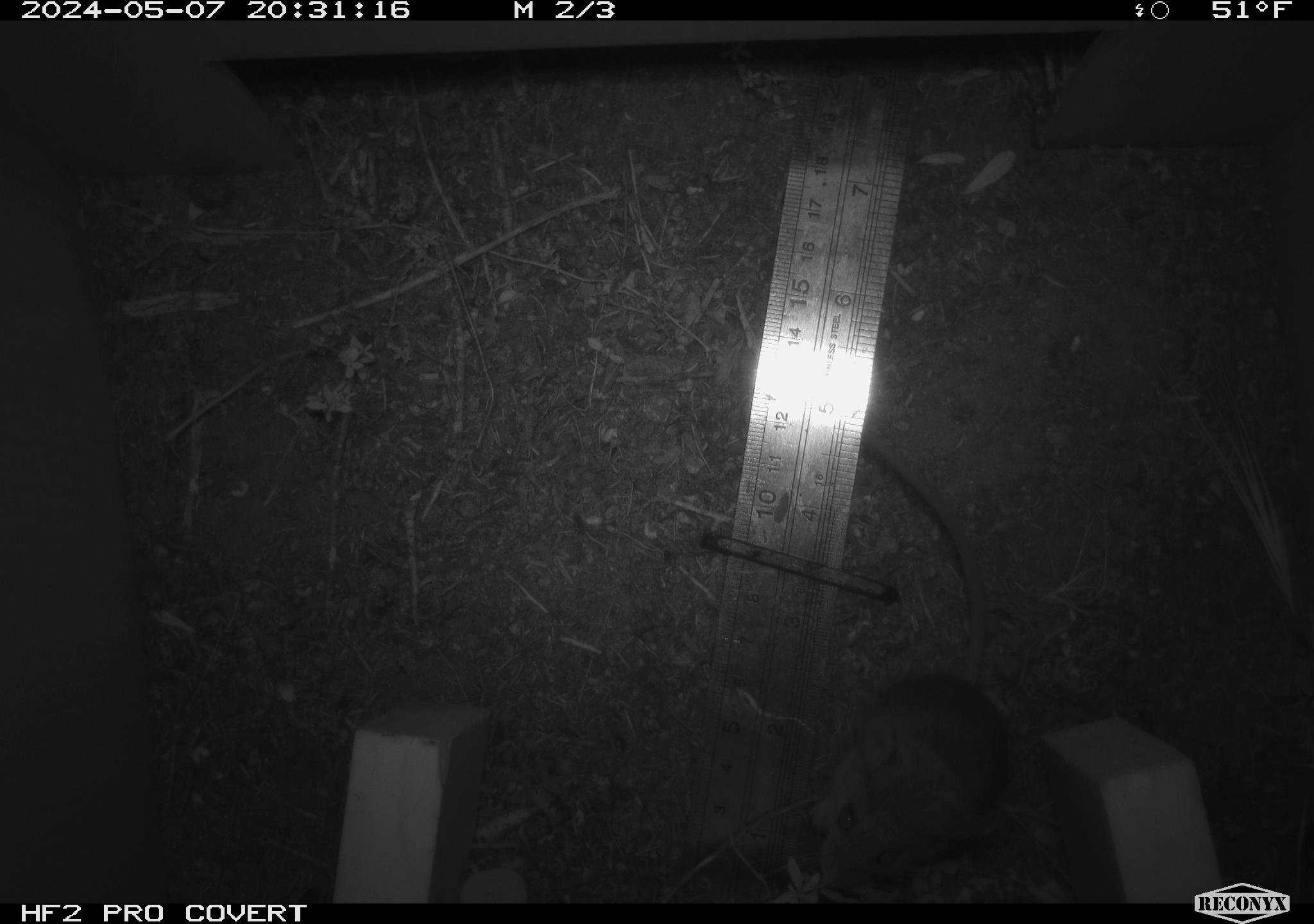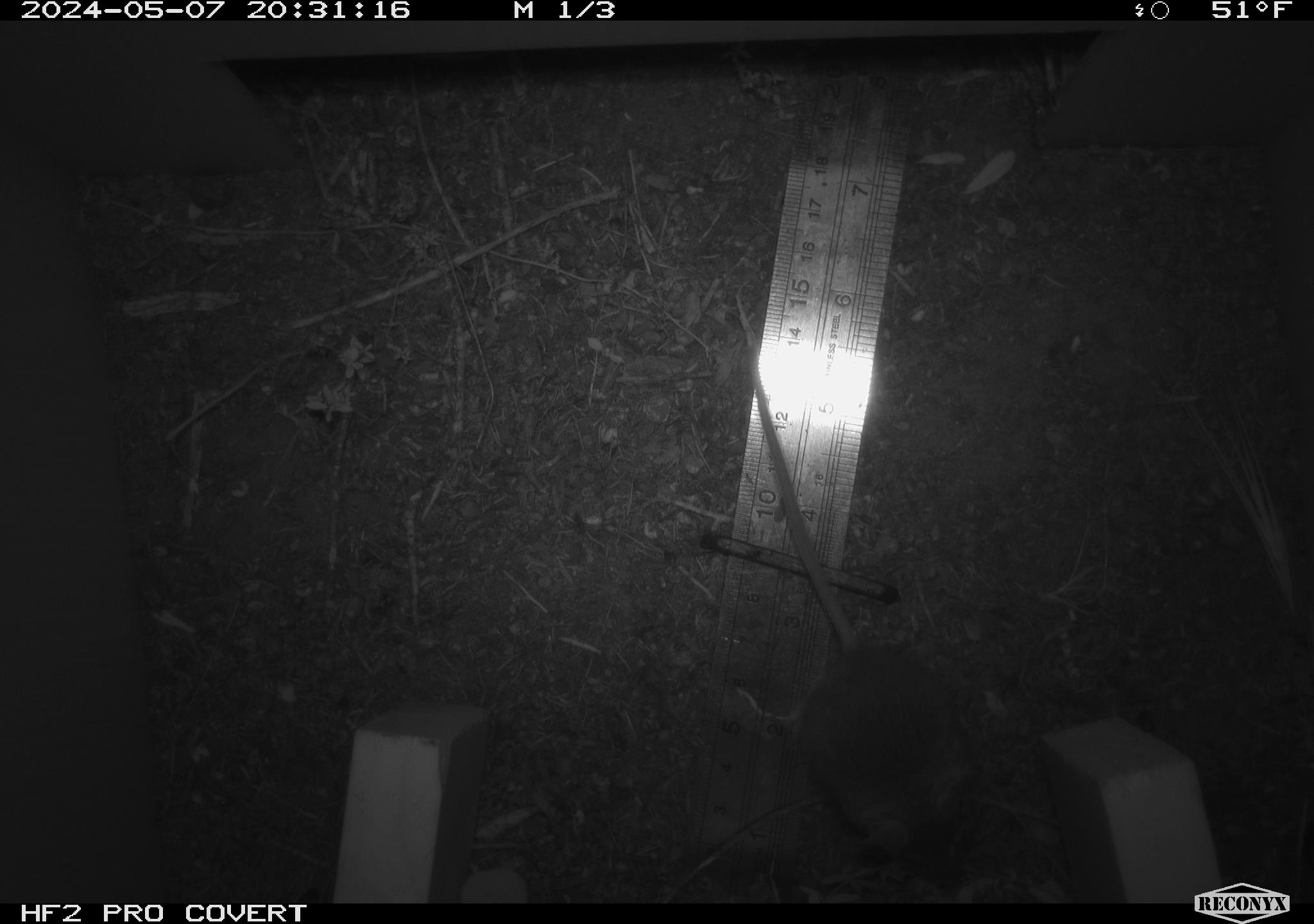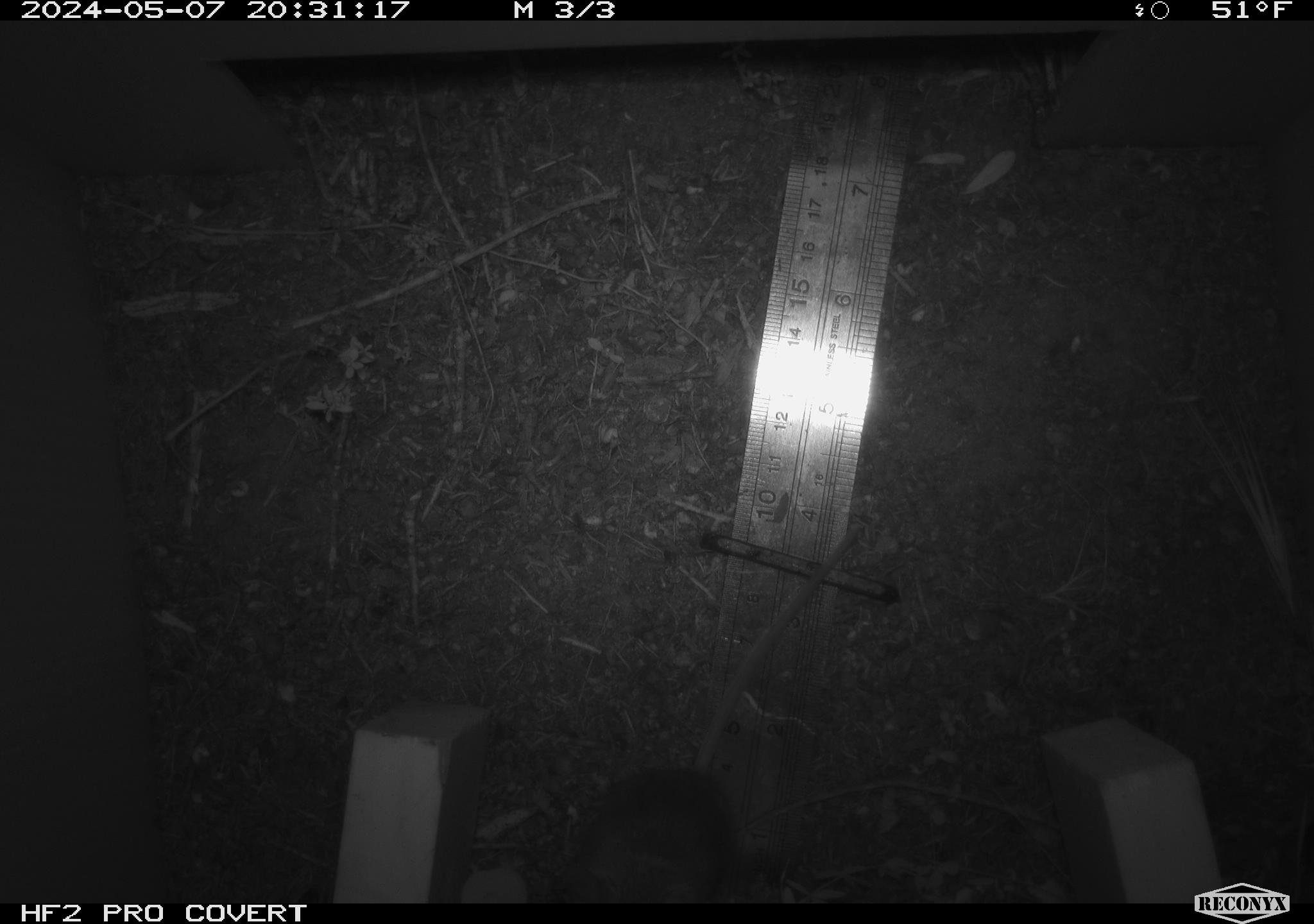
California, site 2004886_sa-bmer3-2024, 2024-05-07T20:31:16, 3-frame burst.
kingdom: Animalia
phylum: Chordata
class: Mammalia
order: Rodentia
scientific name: Rodentia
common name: mouse species